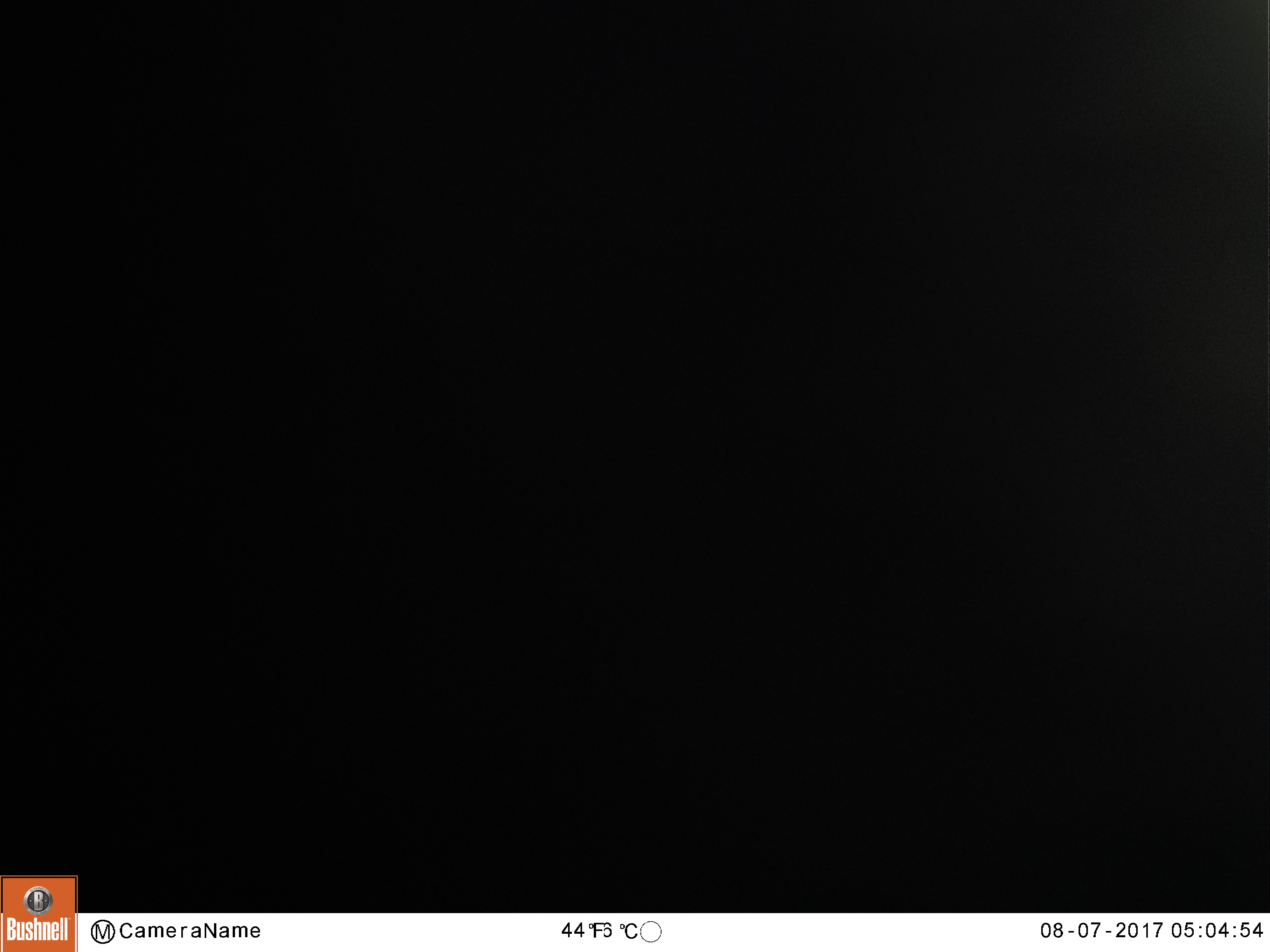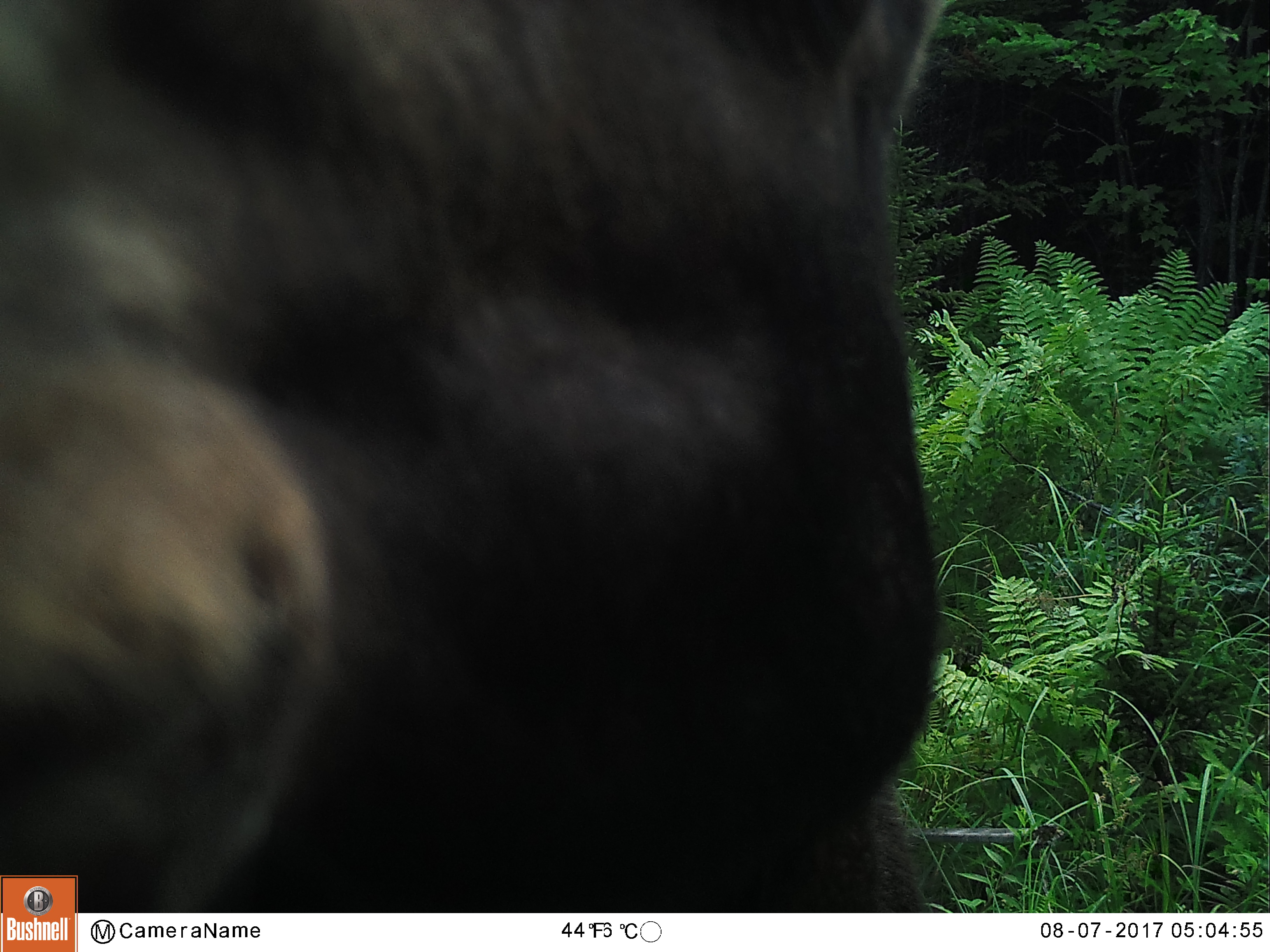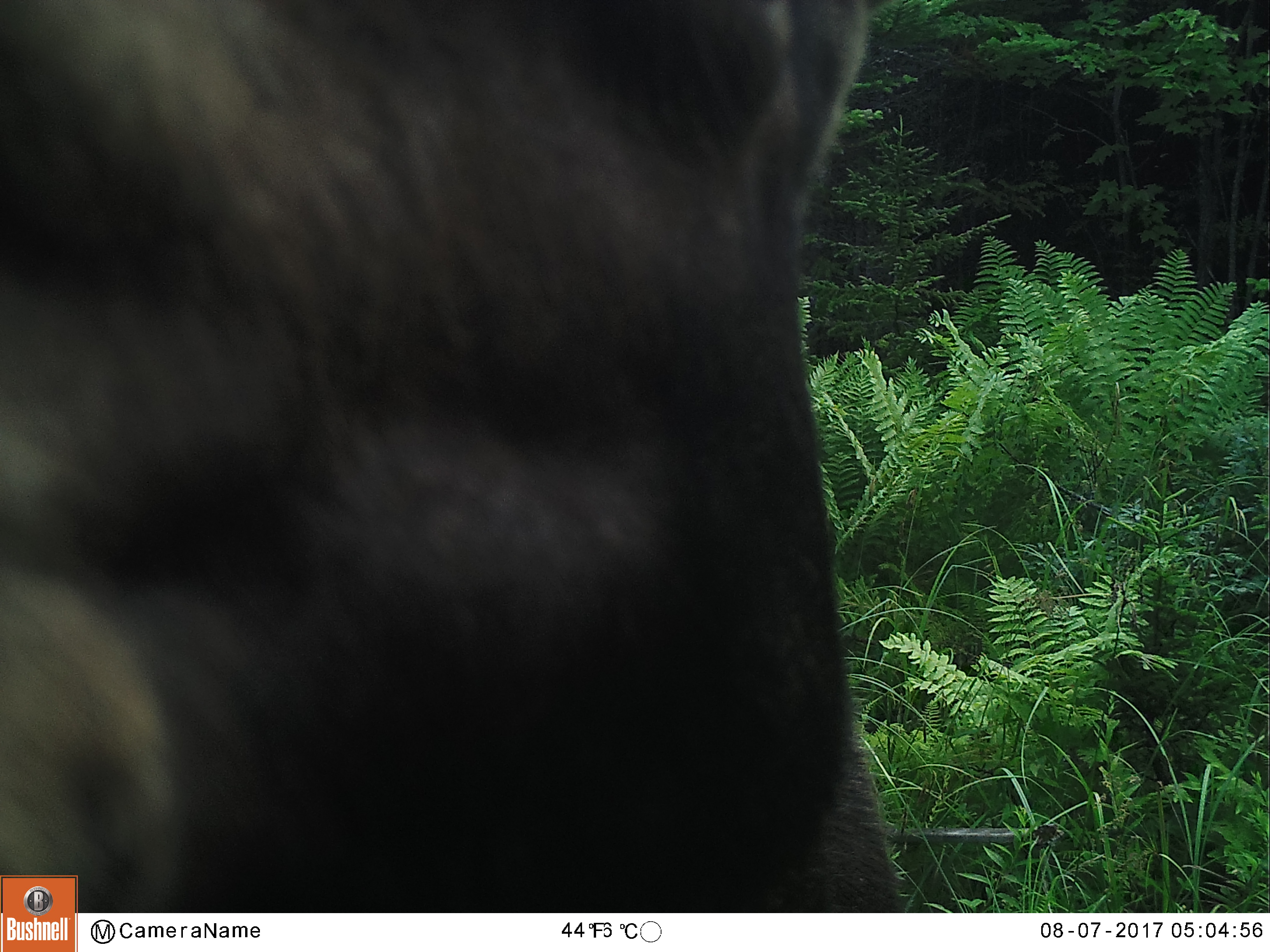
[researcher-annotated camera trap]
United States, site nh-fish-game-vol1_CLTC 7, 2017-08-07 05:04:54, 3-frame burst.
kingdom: Animalia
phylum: Chordata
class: Mammalia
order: Artiodactyla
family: Cervidae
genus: Alces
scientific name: Alces alces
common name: moose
Moose (Alces alces).